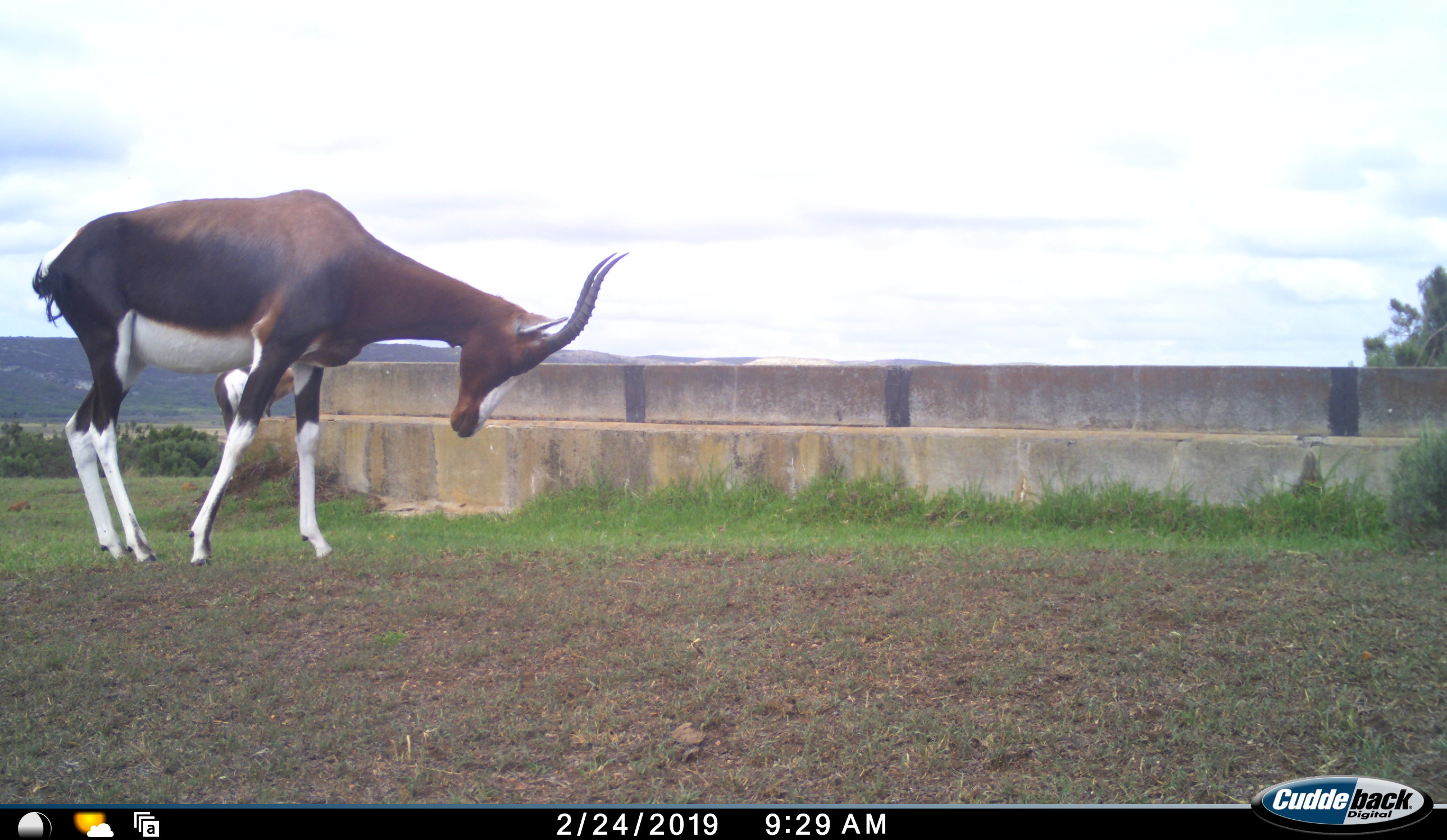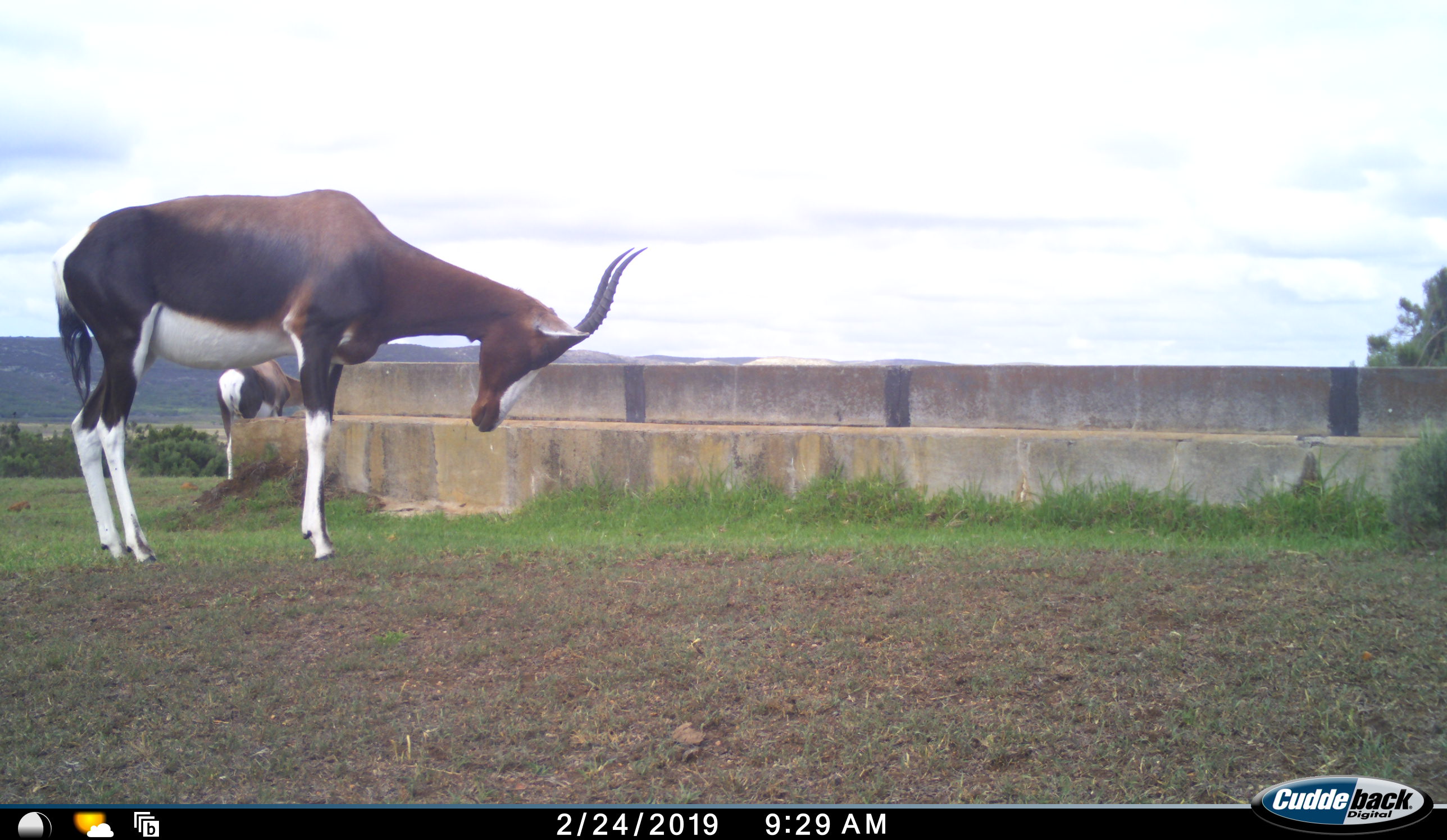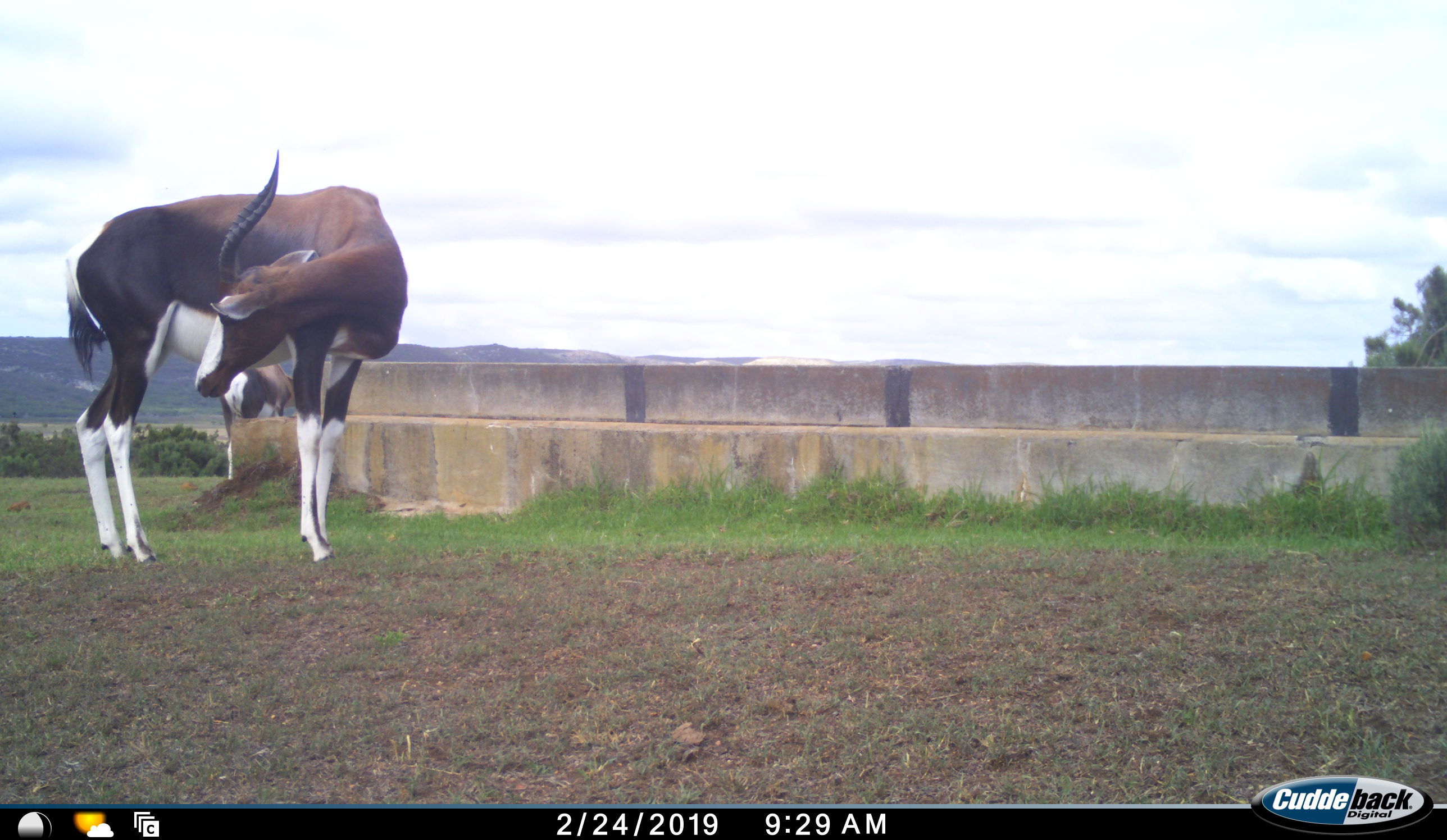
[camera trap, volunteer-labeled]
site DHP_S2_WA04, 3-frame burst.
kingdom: Animalia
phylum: Chordata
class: Mammalia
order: Artiodactyla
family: Bovidae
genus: Damaliscus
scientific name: Damaliscus pygargus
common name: bontebok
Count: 2.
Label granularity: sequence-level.